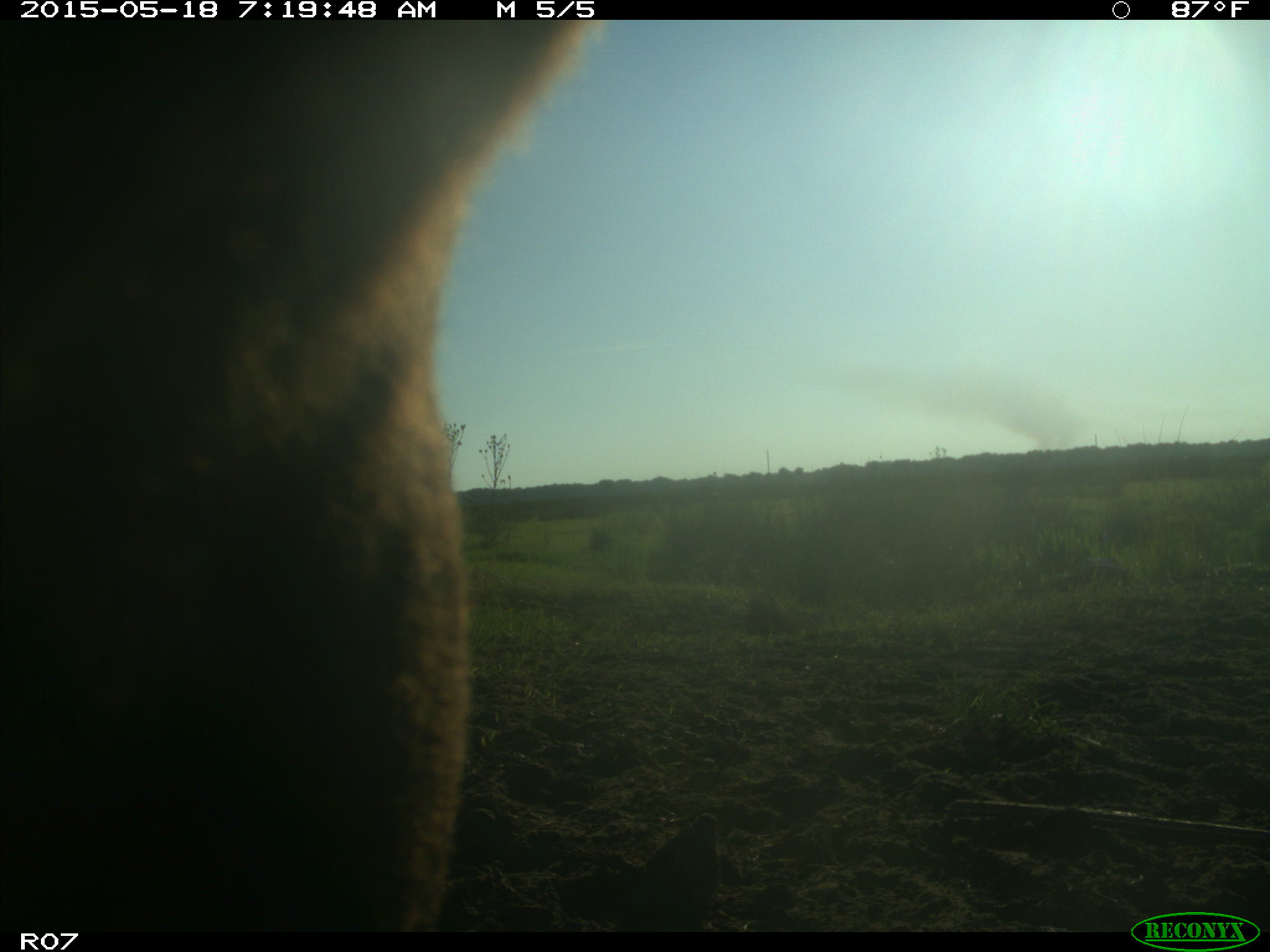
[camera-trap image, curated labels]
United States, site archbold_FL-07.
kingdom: Animalia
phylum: Chordata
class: Mammalia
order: Artiodactyla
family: Bovidae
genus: Bos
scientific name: Bos taurus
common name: domestic cow